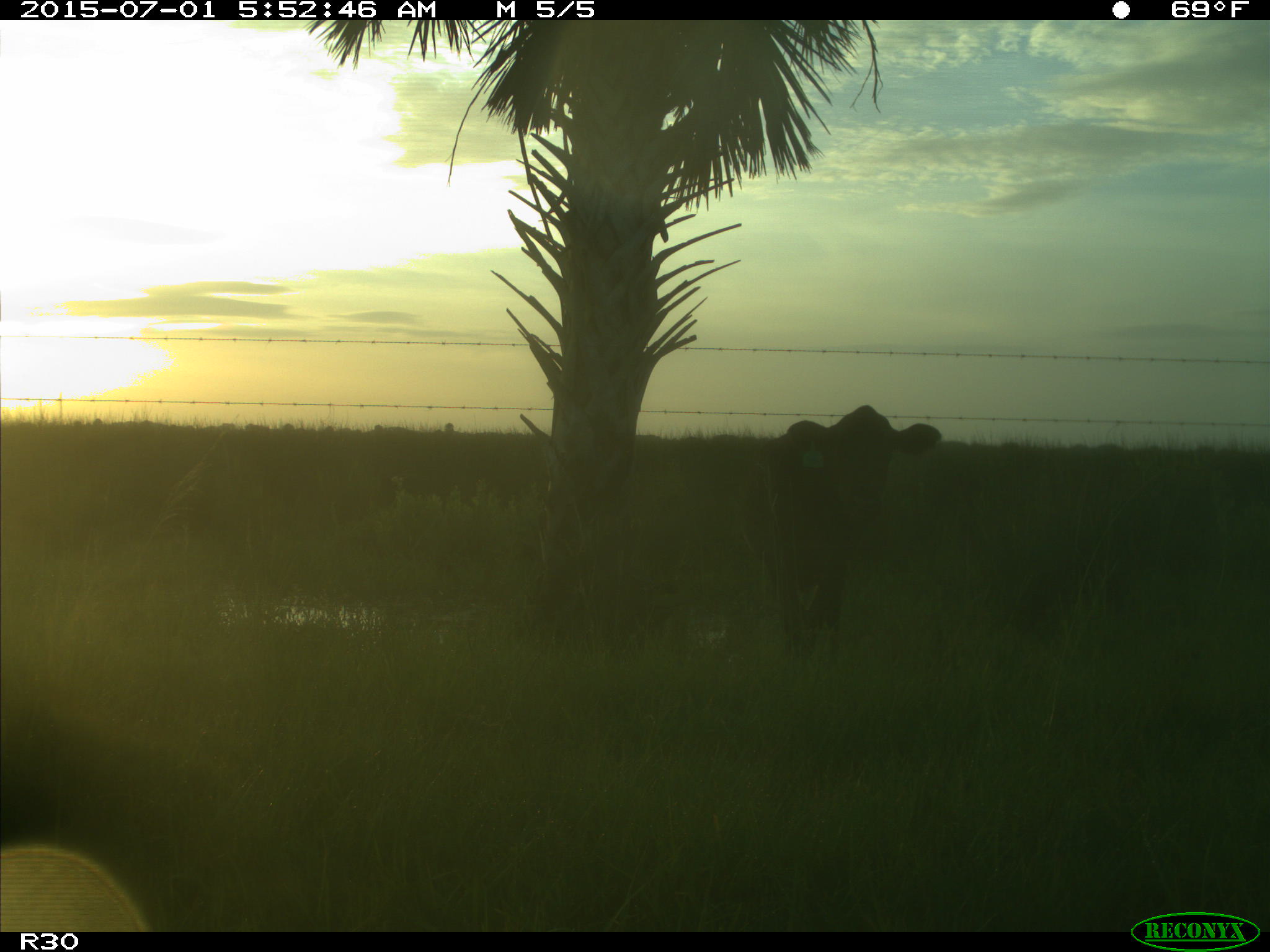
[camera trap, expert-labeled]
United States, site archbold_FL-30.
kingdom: Animalia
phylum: Chordata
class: Mammalia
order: Artiodactyla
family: Bovidae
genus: Bos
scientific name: Bos taurus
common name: domestic cow